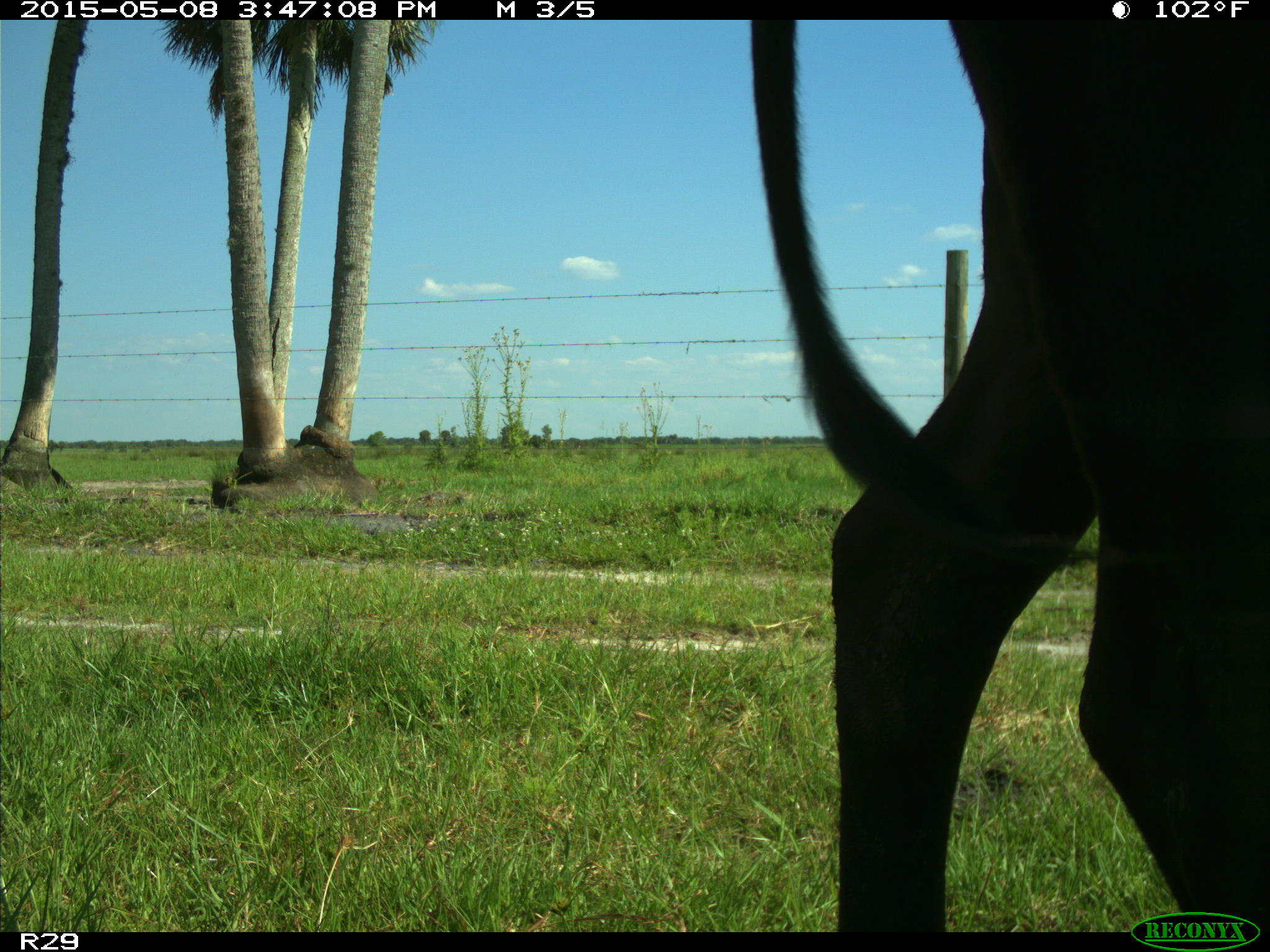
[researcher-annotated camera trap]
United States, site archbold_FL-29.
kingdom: Animalia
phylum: Chordata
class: Mammalia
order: Artiodactyla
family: Bovidae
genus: Bos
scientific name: Bos taurus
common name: domestic cow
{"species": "Bos taurus (domestic cow)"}